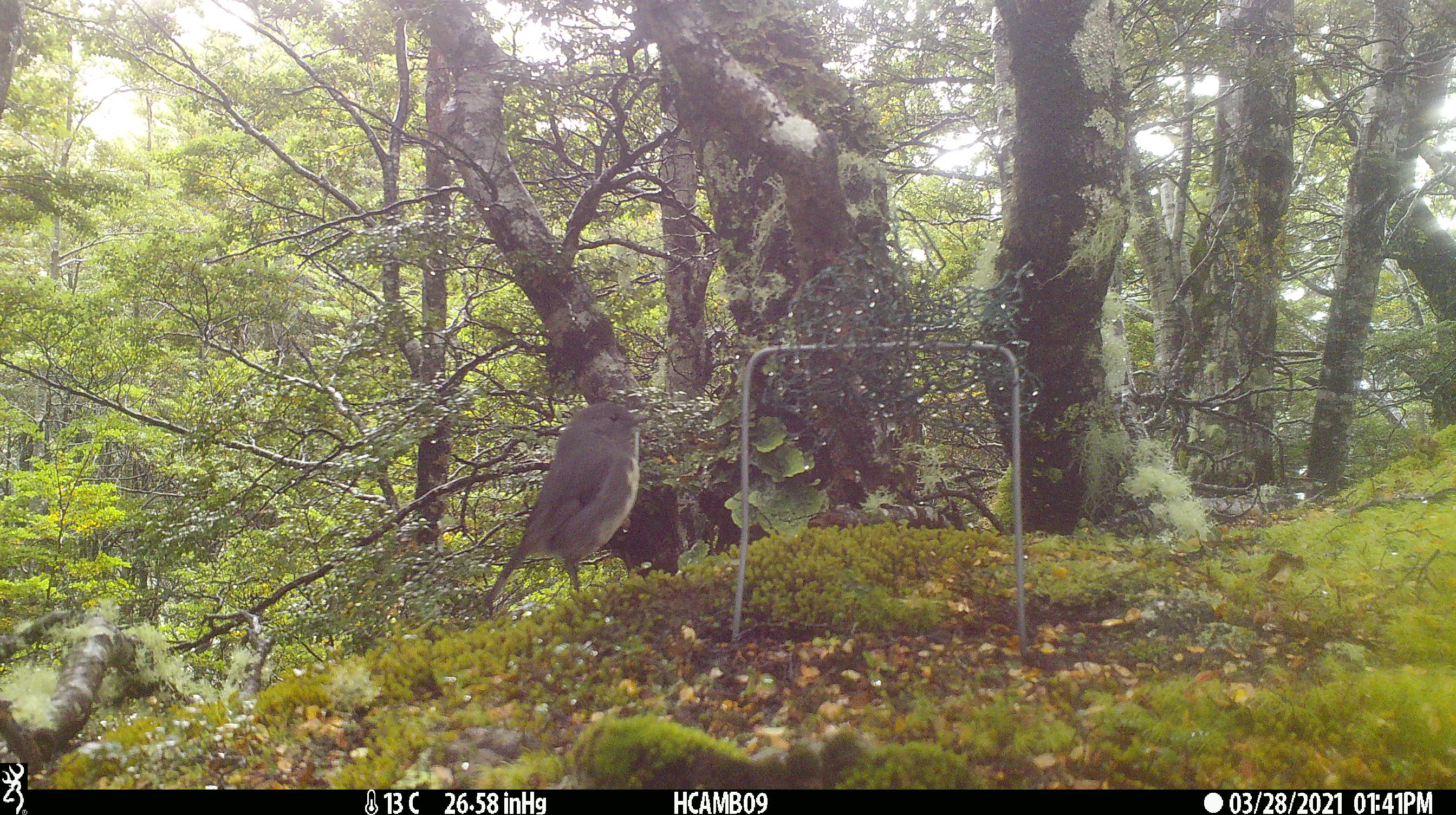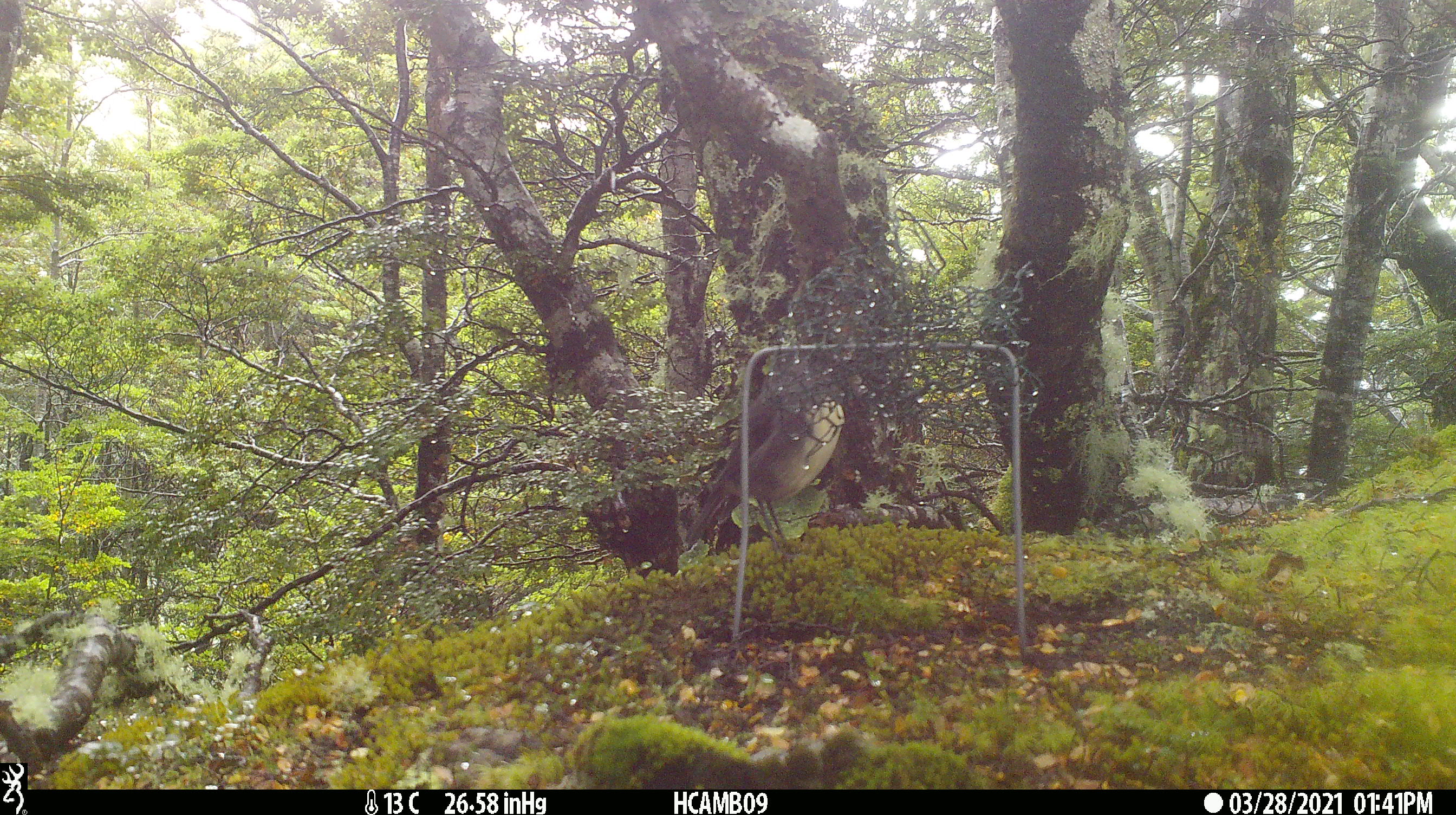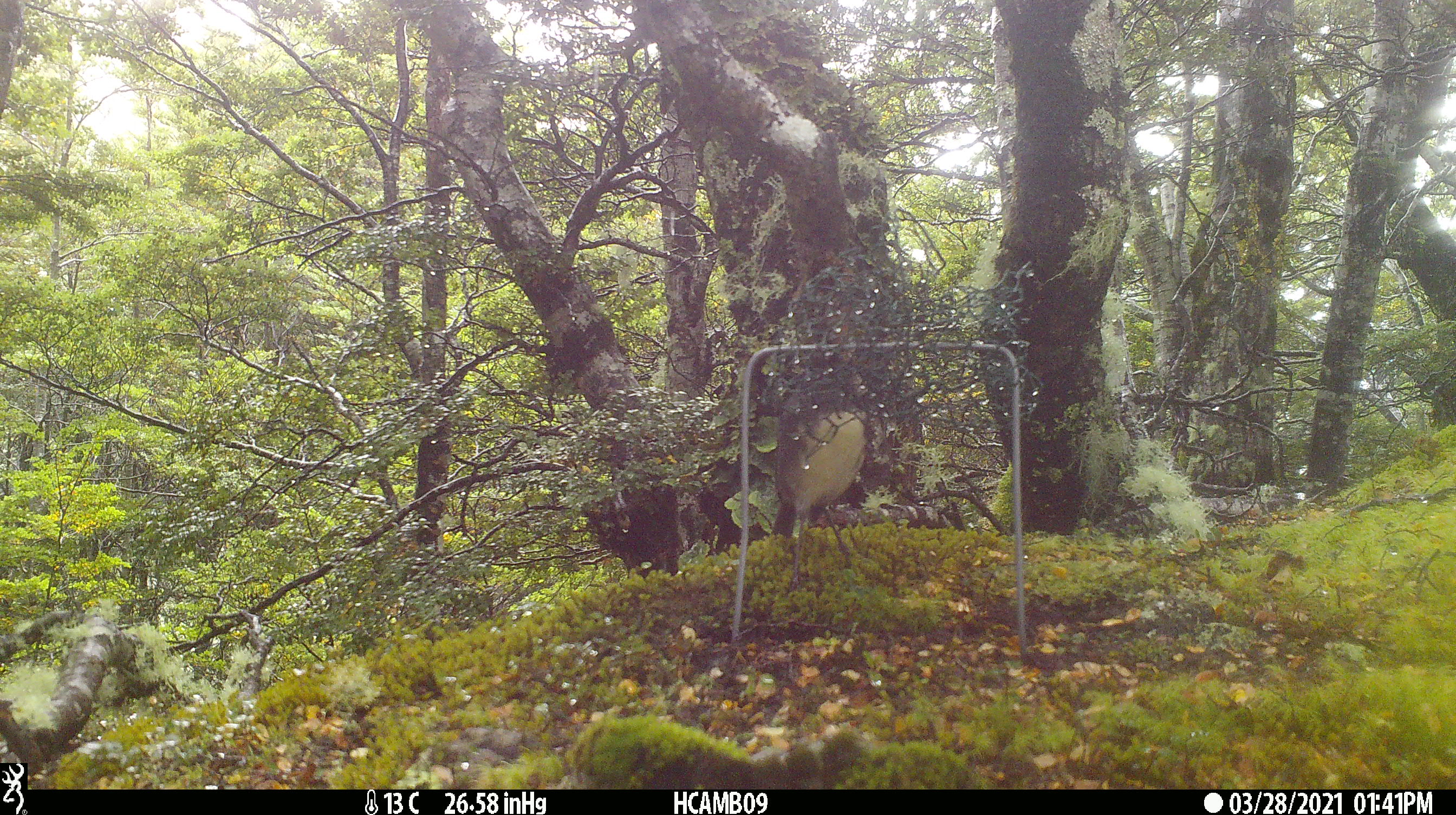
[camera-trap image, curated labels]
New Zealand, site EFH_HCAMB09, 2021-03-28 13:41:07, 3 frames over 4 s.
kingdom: Animalia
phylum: Chordata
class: Aves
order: Passeriformes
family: Petroicidae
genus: Petroica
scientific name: Petroica australis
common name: new zealand robin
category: robin